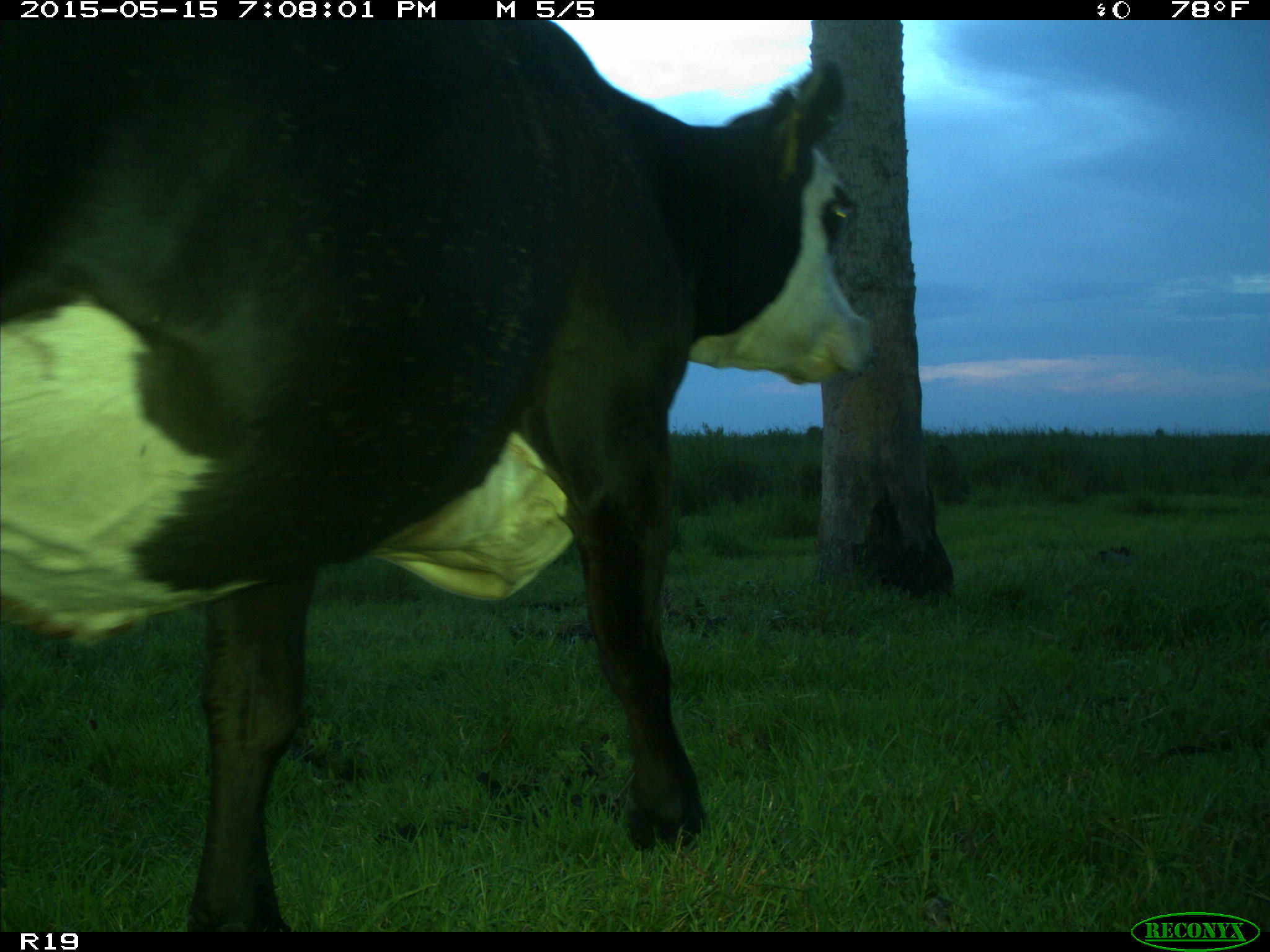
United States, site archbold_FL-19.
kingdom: Animalia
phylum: Chordata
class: Mammalia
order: Artiodactyla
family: Bovidae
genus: Bos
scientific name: Bos taurus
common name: domestic cow